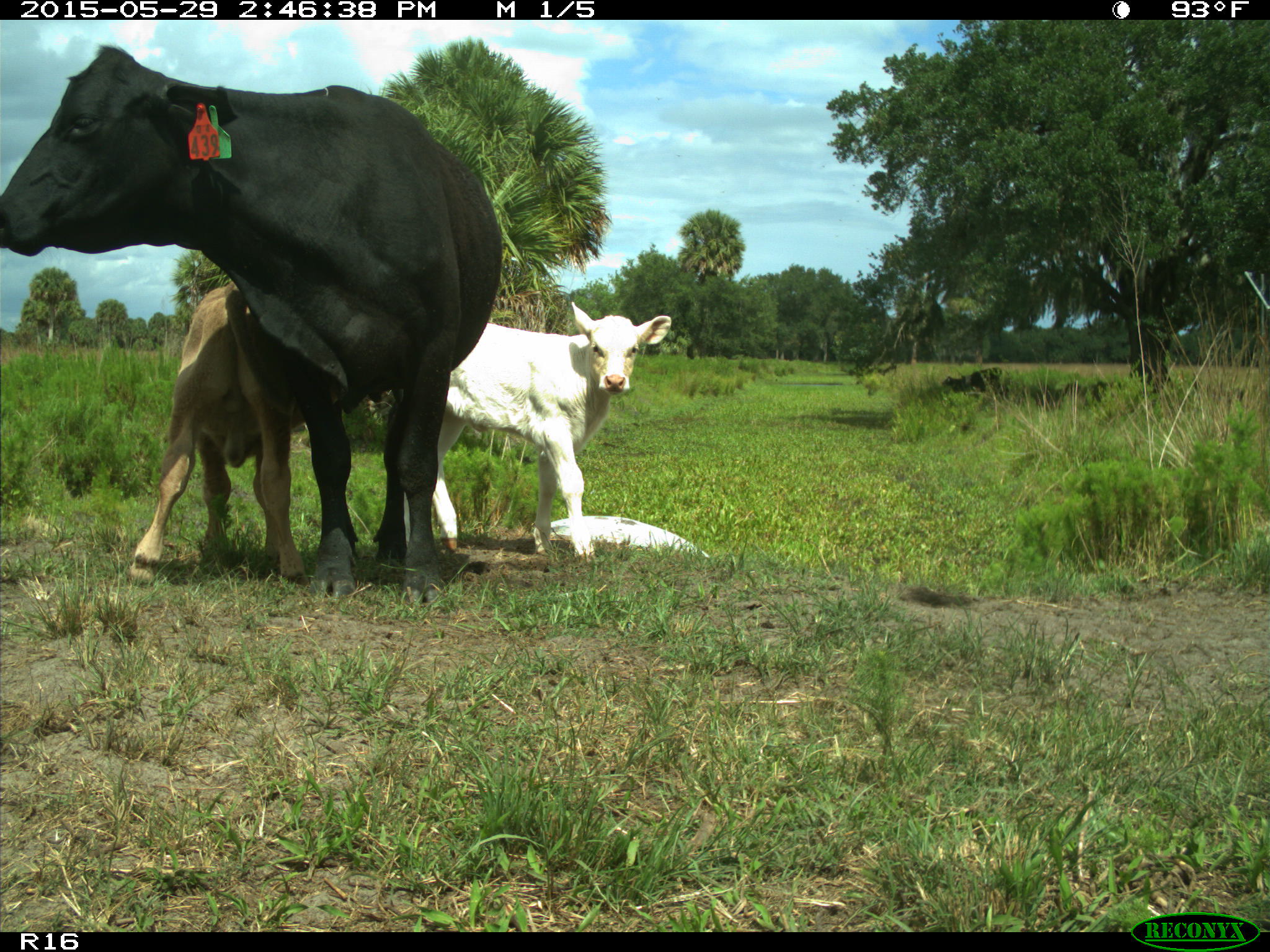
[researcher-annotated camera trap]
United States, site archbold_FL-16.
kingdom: Animalia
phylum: Chordata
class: Mammalia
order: Artiodactyla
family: Bovidae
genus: Bos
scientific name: Bos taurus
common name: domestic cow